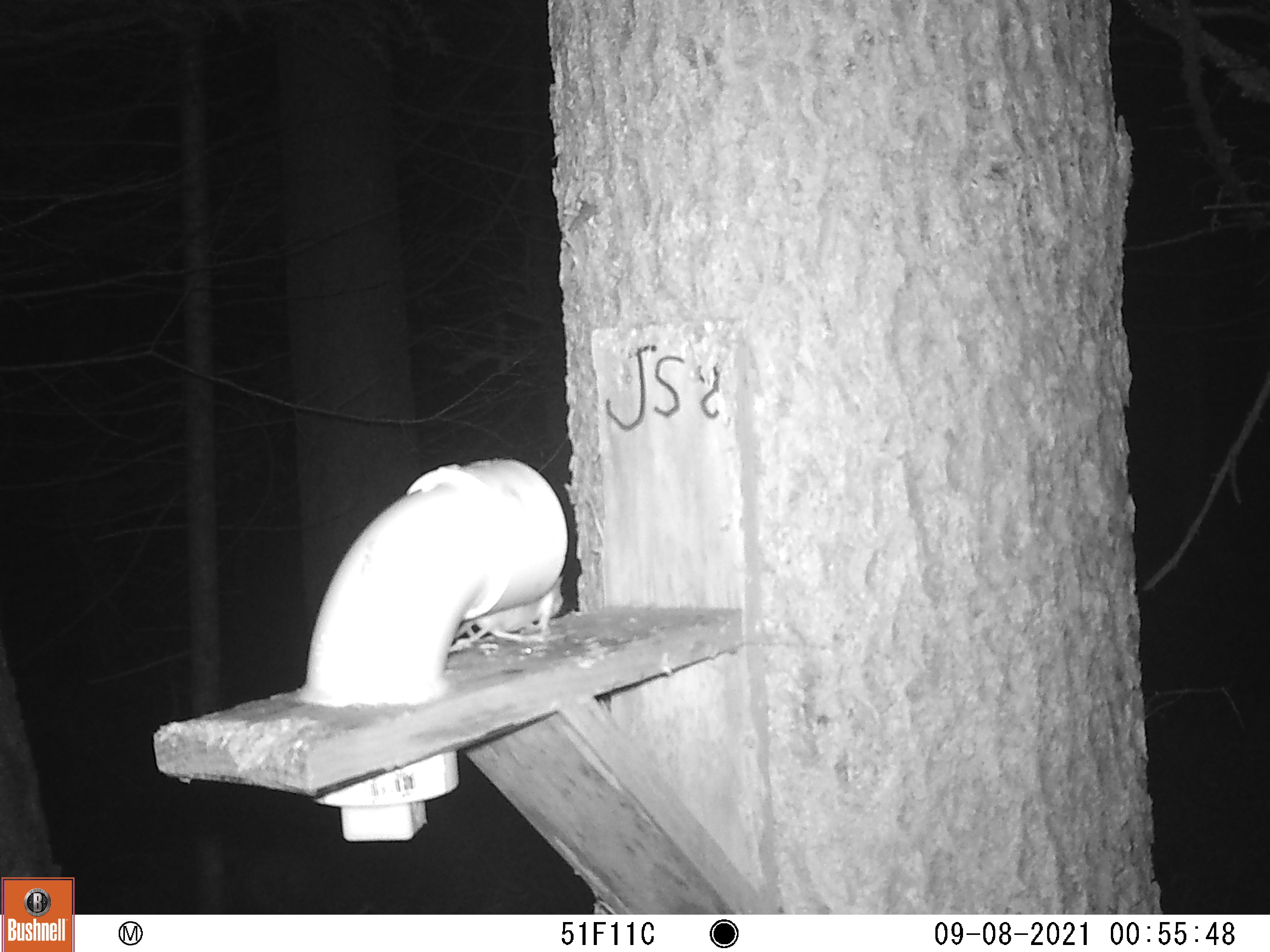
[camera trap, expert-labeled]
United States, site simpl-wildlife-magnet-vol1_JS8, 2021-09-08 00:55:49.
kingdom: Animalia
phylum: Chordata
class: Mammalia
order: Rodentia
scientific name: Rodentia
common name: mouse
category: mouse sp.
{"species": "mouse sp. (mouse) (Rodentia)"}